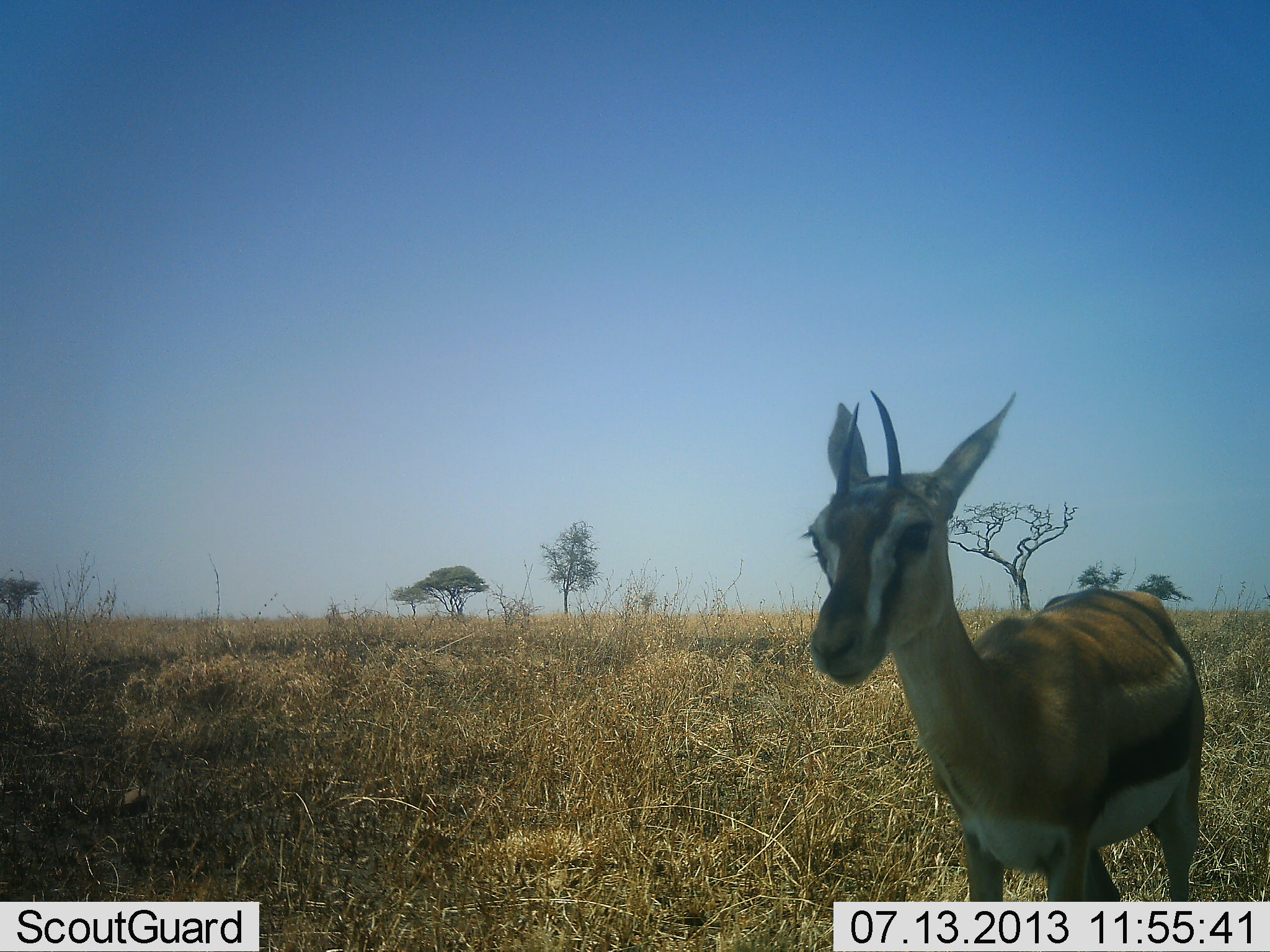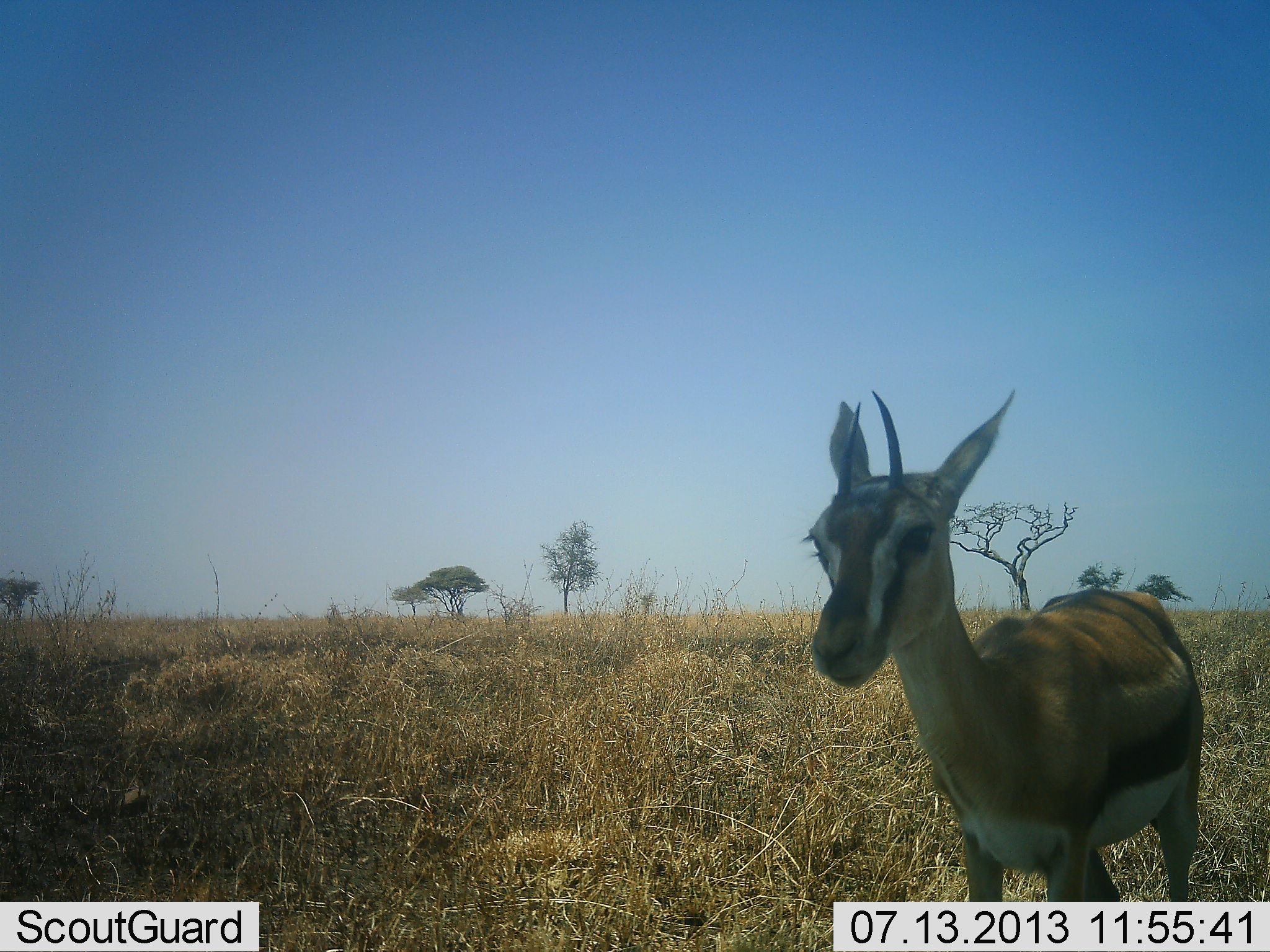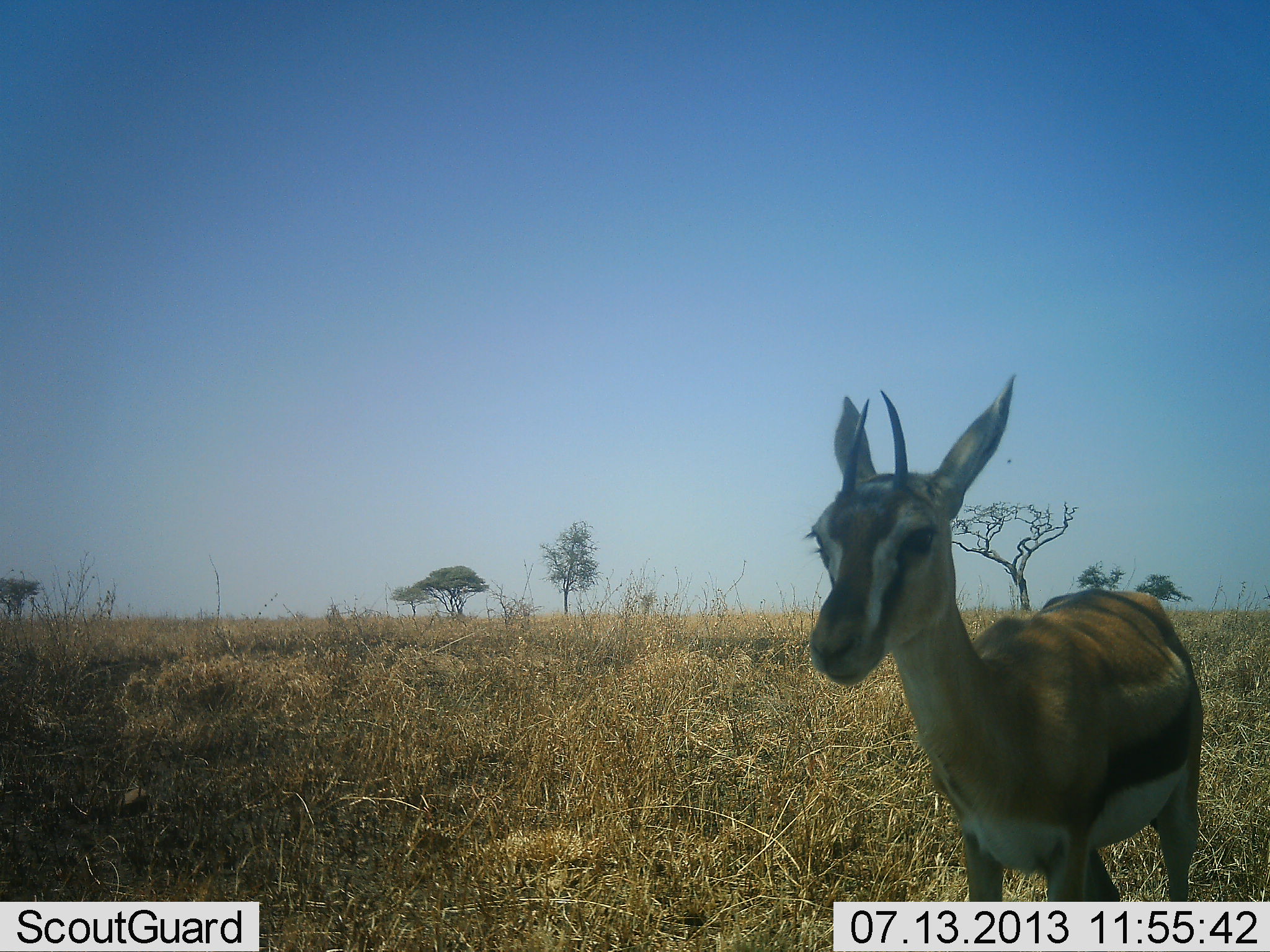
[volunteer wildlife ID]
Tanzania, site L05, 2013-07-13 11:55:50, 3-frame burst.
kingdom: Animalia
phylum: Chordata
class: Mammalia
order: Artiodactyla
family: Bovidae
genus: Eudorcas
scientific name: Eudorcas thomsonii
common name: thomson's gazelle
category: gazellethomsons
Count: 1.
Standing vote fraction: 97%.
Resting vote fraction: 3%.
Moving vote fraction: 0%.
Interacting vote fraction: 0%.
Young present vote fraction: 0%.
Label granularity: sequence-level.